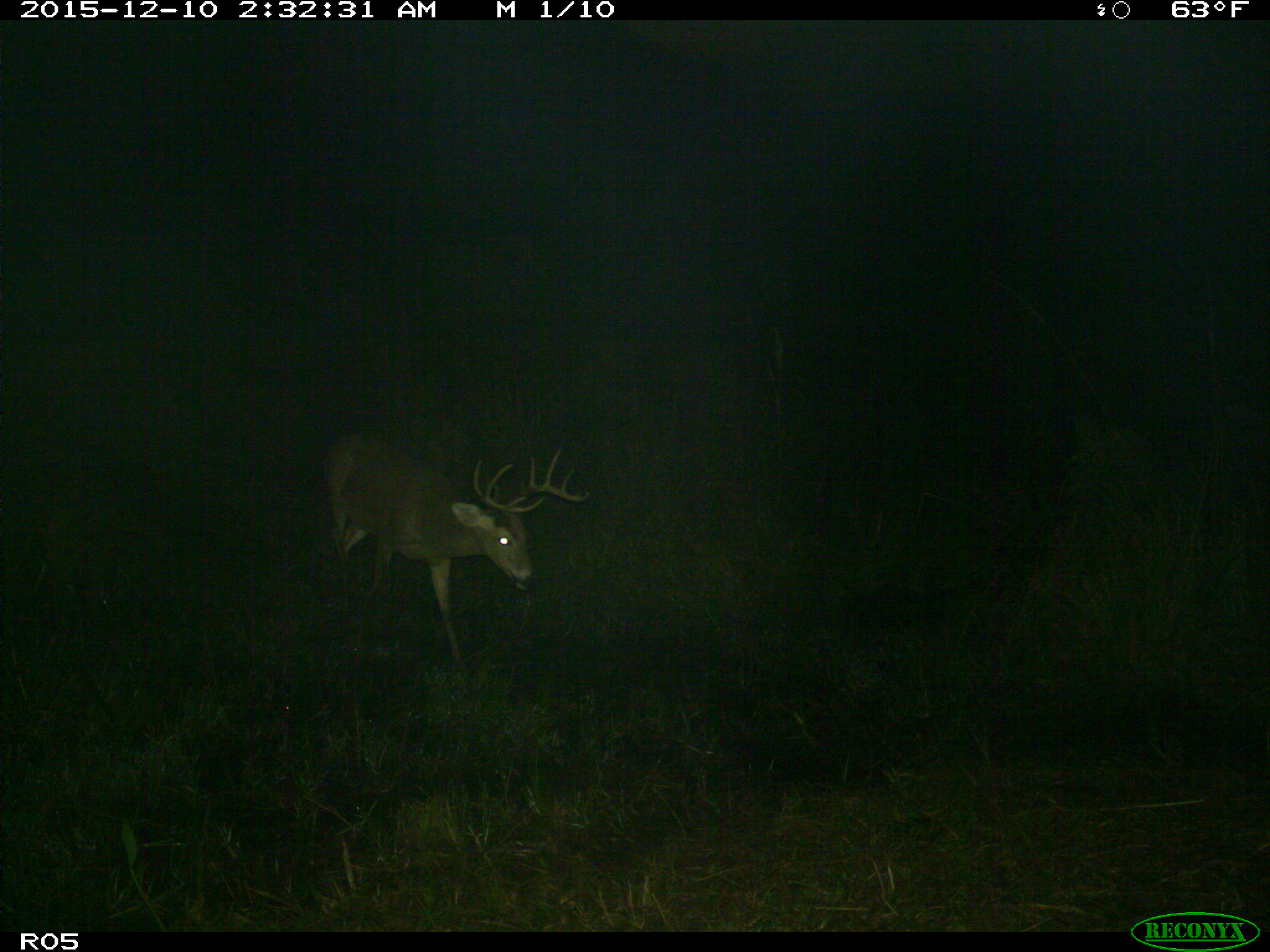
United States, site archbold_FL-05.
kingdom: Animalia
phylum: Chordata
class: Mammalia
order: Artiodactyla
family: Cervidae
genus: Odocoileus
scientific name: Odocoileus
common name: deer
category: unidentified deer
Unidentified deer (deer) (Odocoileus).